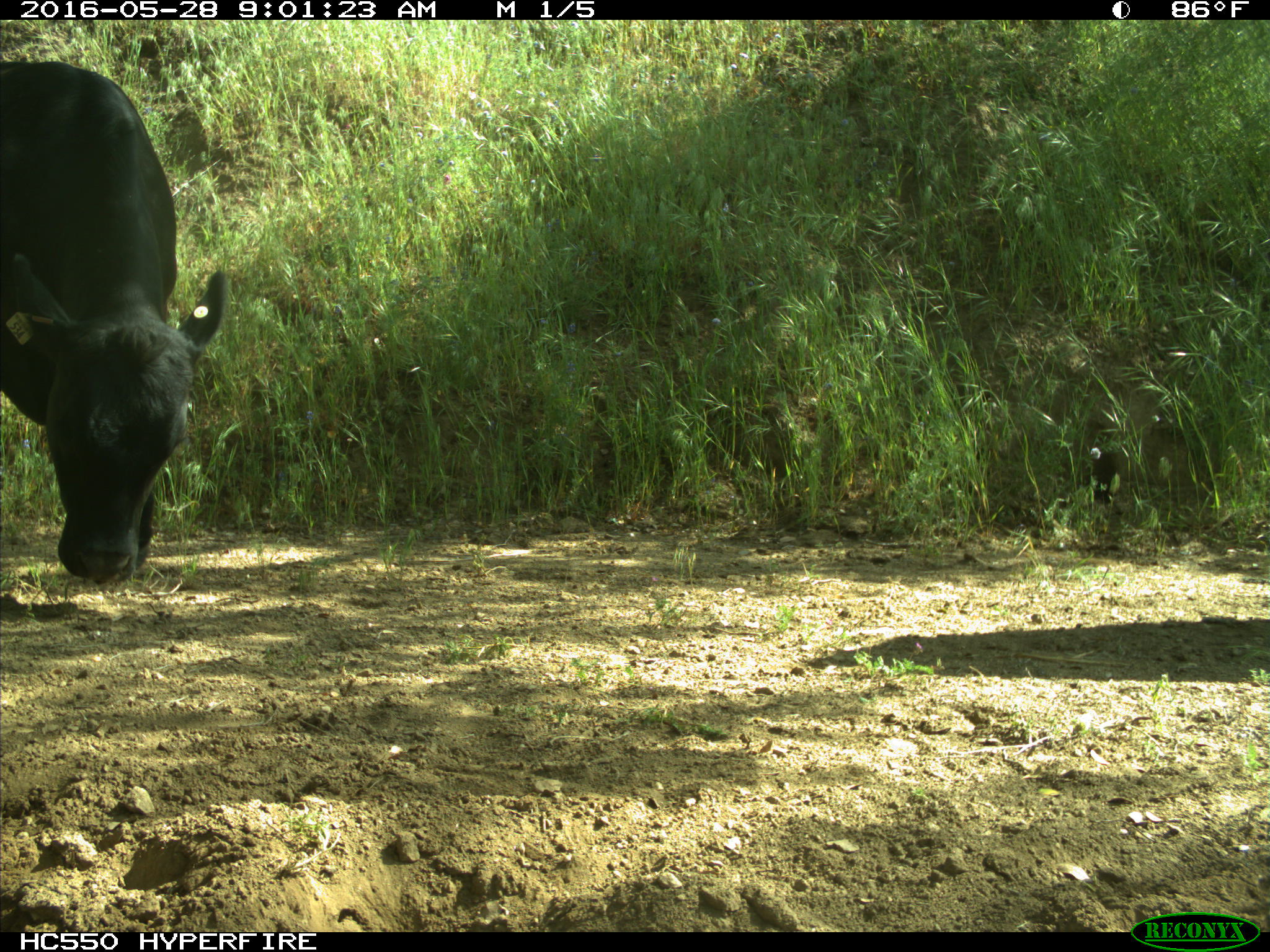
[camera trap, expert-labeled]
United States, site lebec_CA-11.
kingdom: Animalia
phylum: Chordata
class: Mammalia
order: Artiodactyla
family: Bovidae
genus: Bos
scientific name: Bos taurus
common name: domestic cow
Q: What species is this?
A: Bos taurus (domestic cow).